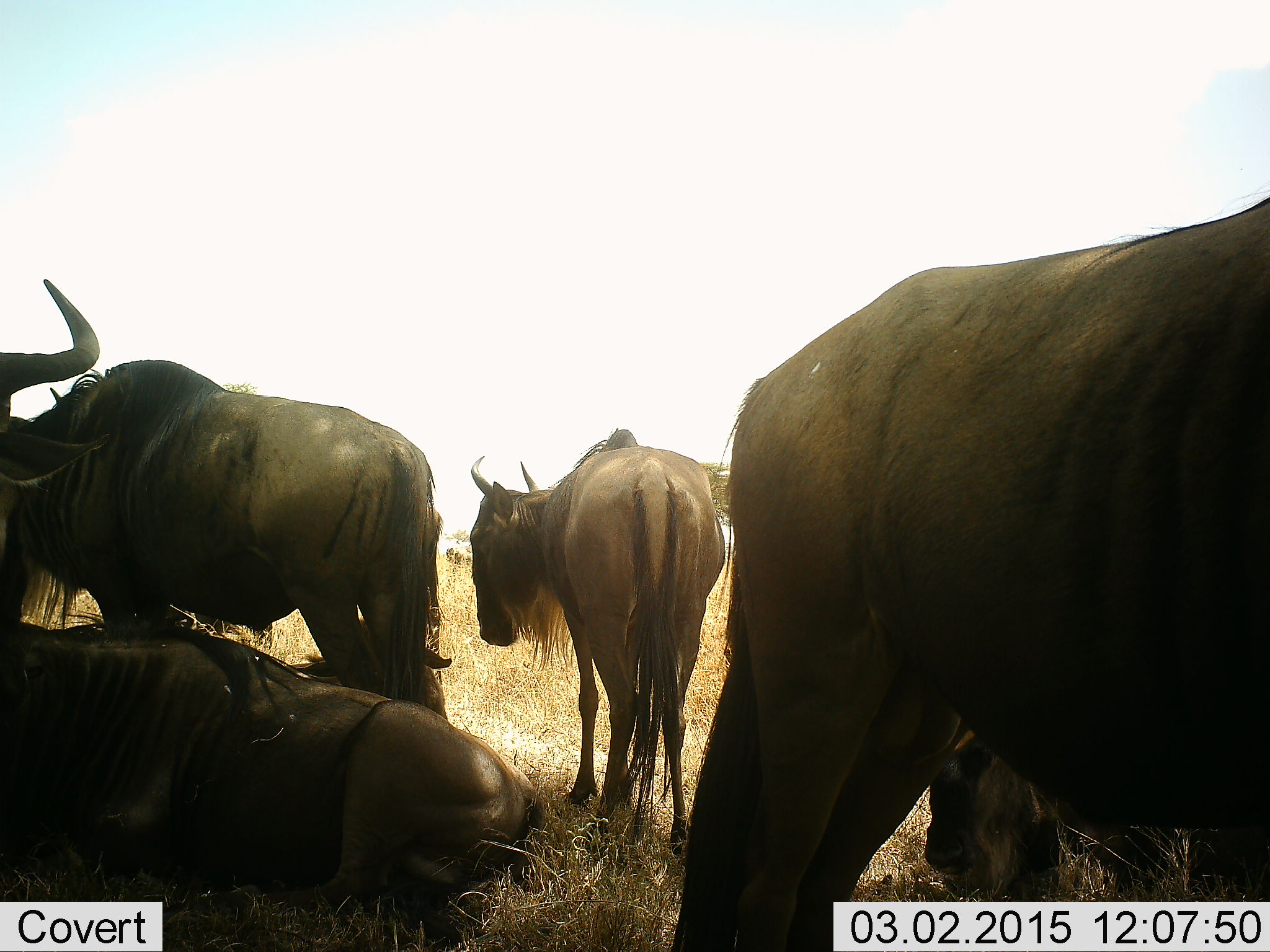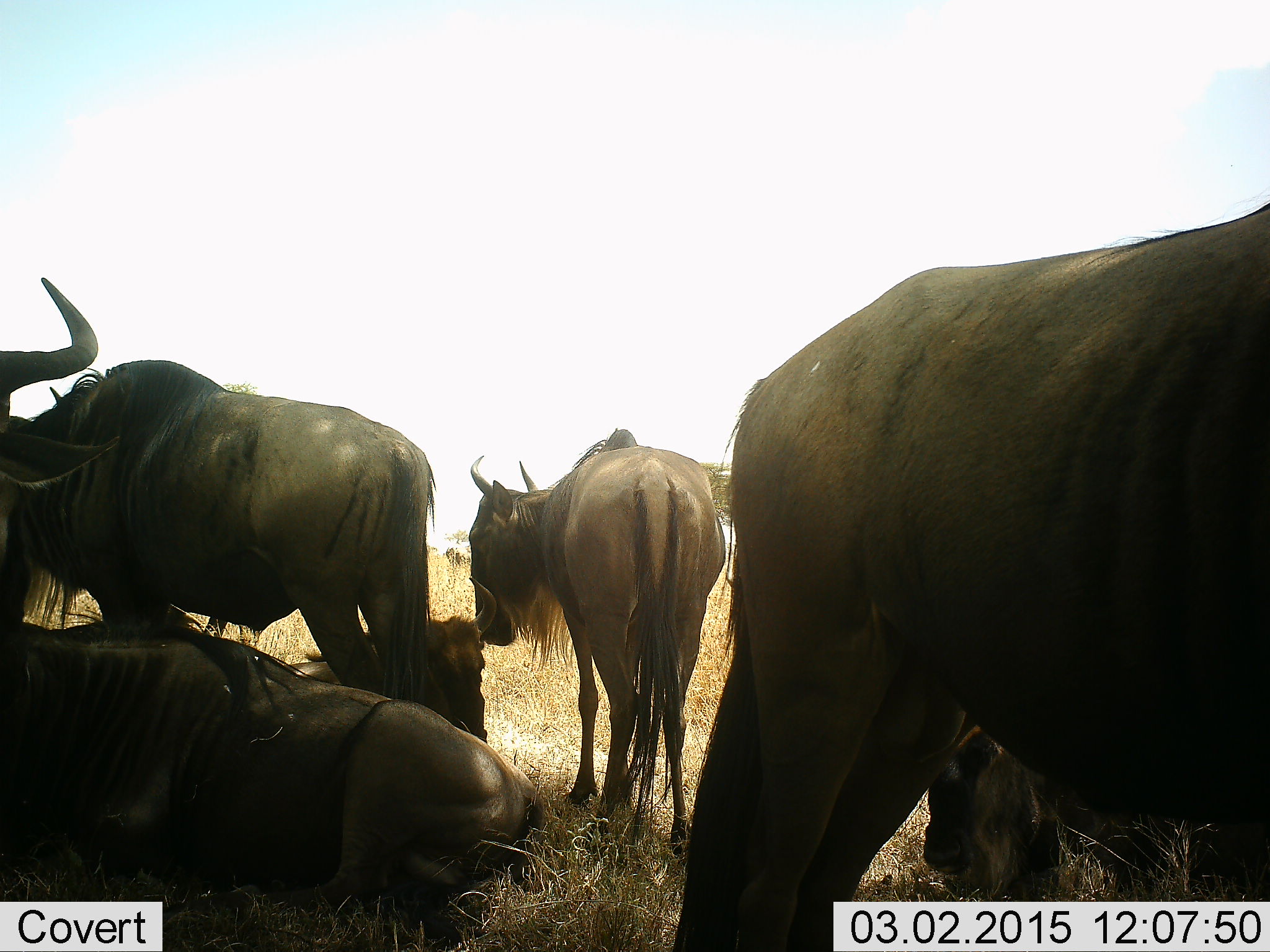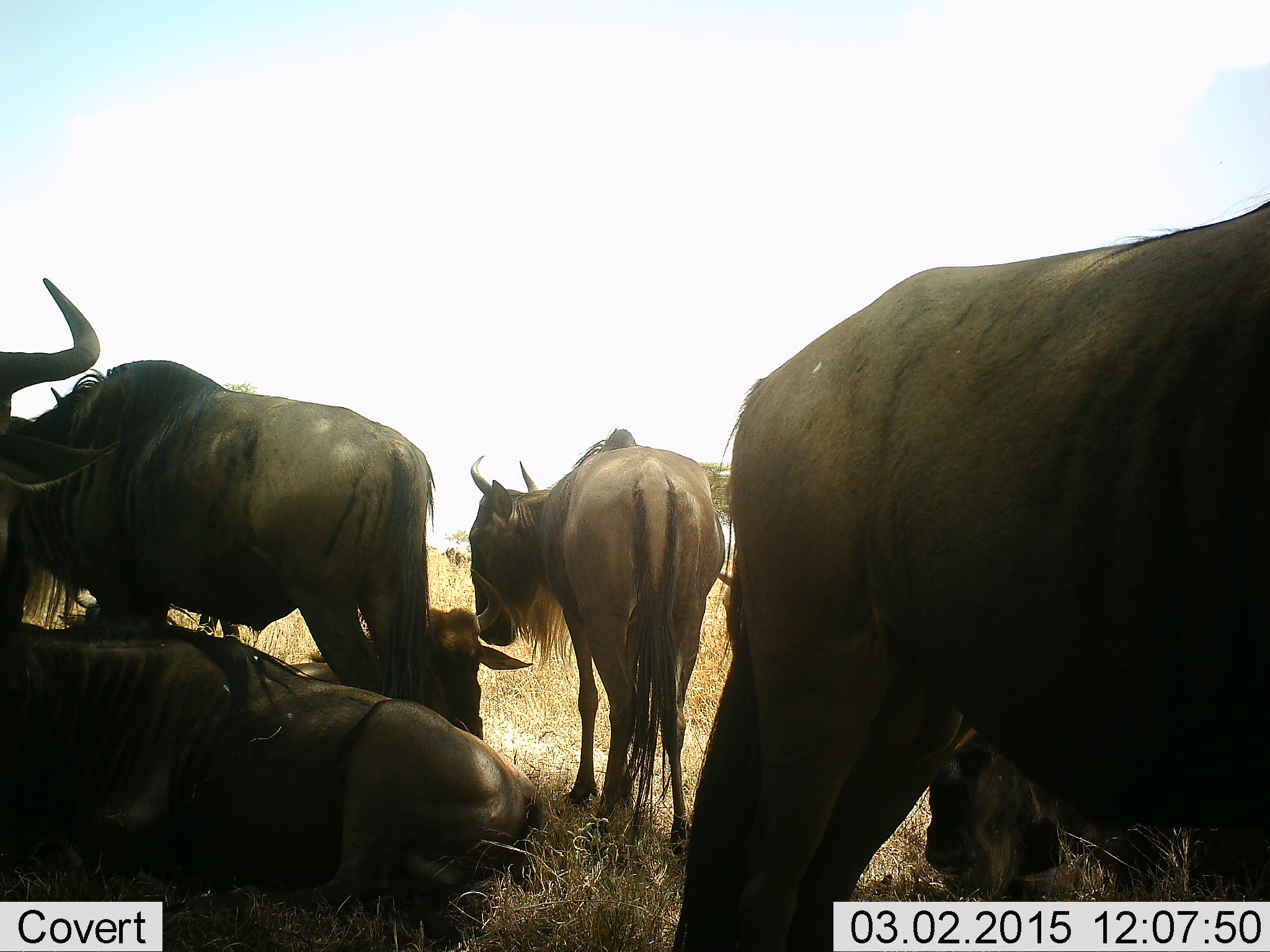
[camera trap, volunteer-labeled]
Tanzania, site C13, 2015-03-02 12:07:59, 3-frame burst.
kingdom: Animalia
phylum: Chordata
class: Mammalia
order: Artiodactyla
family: Bovidae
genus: Connochaetes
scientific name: Connochaetes taurinus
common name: blue wildebeest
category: wildebeest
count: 6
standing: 100%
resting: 100%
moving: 0%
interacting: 0%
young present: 0%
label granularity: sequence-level